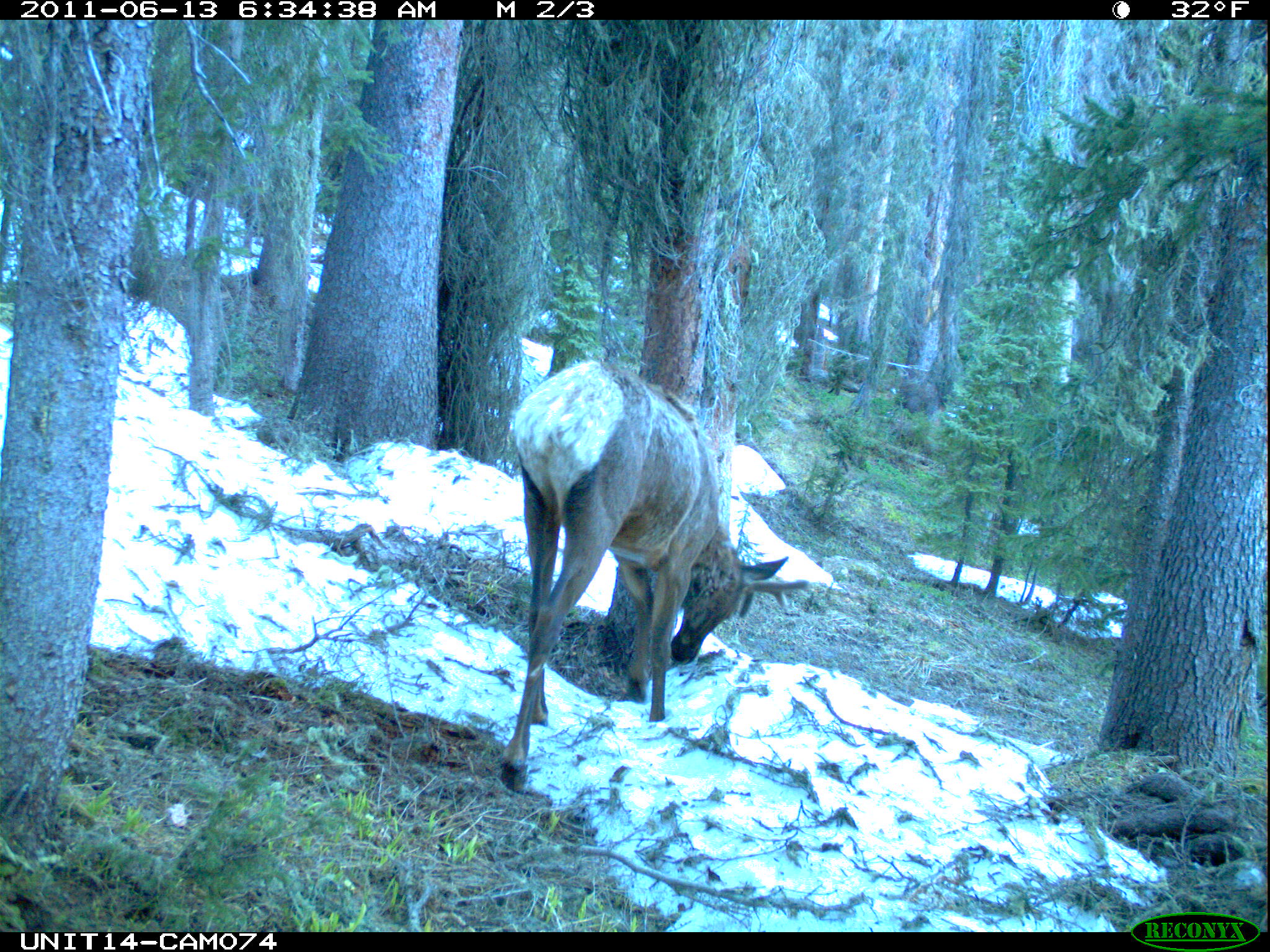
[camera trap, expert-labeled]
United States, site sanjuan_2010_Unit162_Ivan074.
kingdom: Animalia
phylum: Chordata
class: Mammalia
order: Artiodactyla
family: Cervidae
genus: Cervus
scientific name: Cervus elaphus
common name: red deer